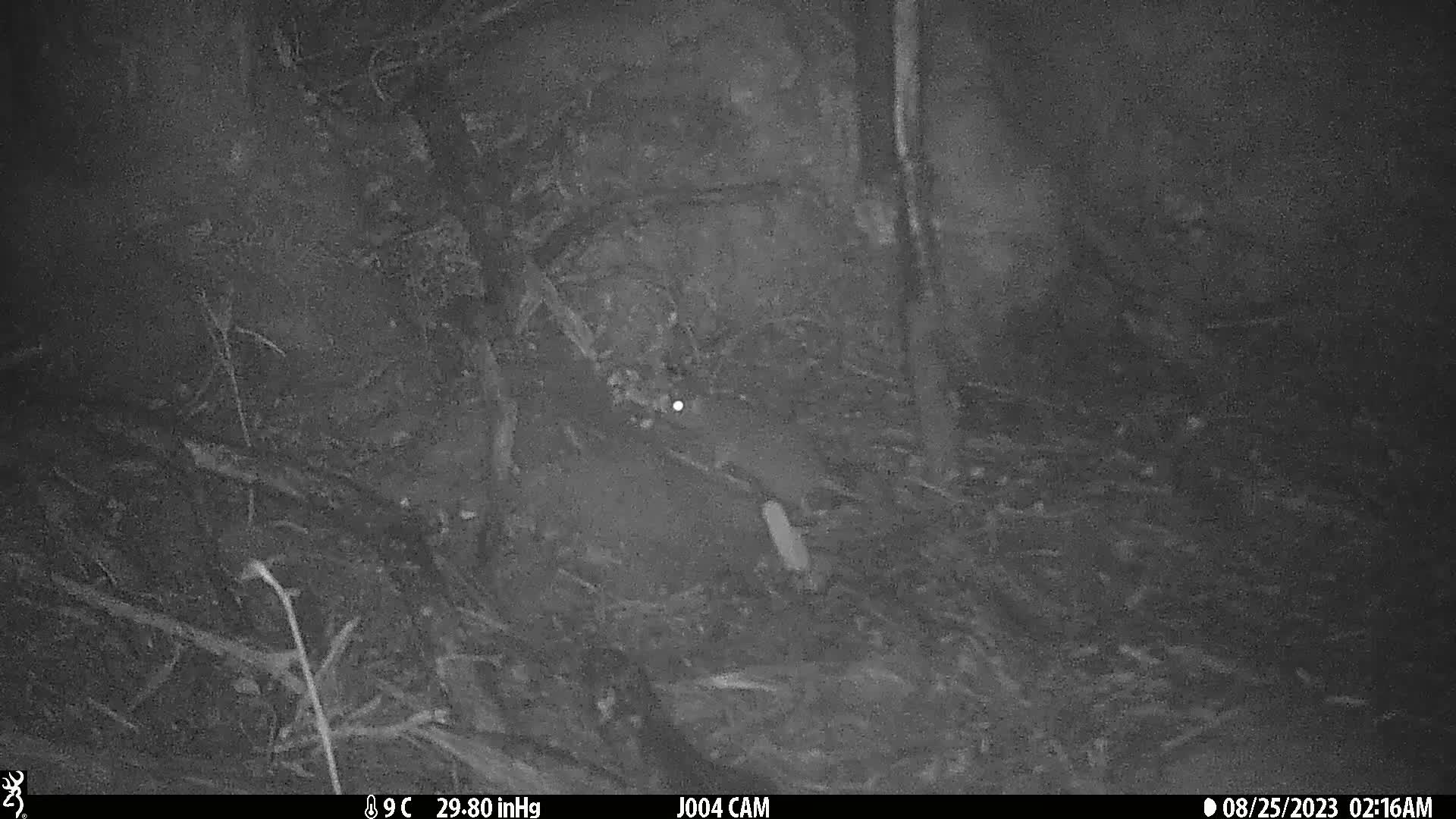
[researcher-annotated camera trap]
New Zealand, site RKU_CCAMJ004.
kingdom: Animalia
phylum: Chordata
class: Mammalia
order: Rodentia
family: Muridae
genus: Rattus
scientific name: Rattus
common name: rat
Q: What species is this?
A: Rat (Rattus).